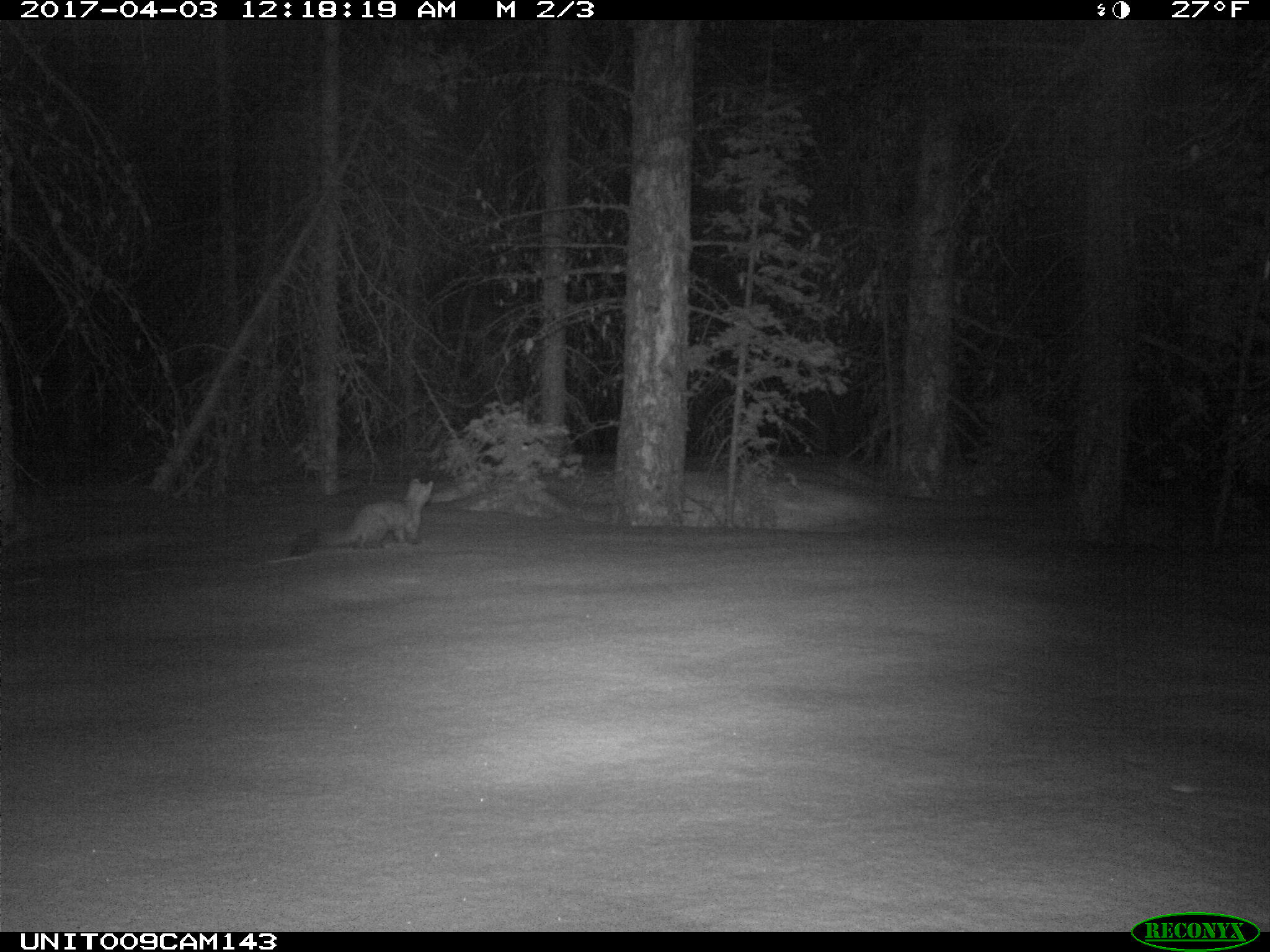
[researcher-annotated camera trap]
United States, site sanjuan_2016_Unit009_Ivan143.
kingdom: Animalia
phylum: Chordata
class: Mammalia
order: Carnivora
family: Mustelidae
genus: Martes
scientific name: Martes americana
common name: american marten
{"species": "Martes americana (american marten)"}